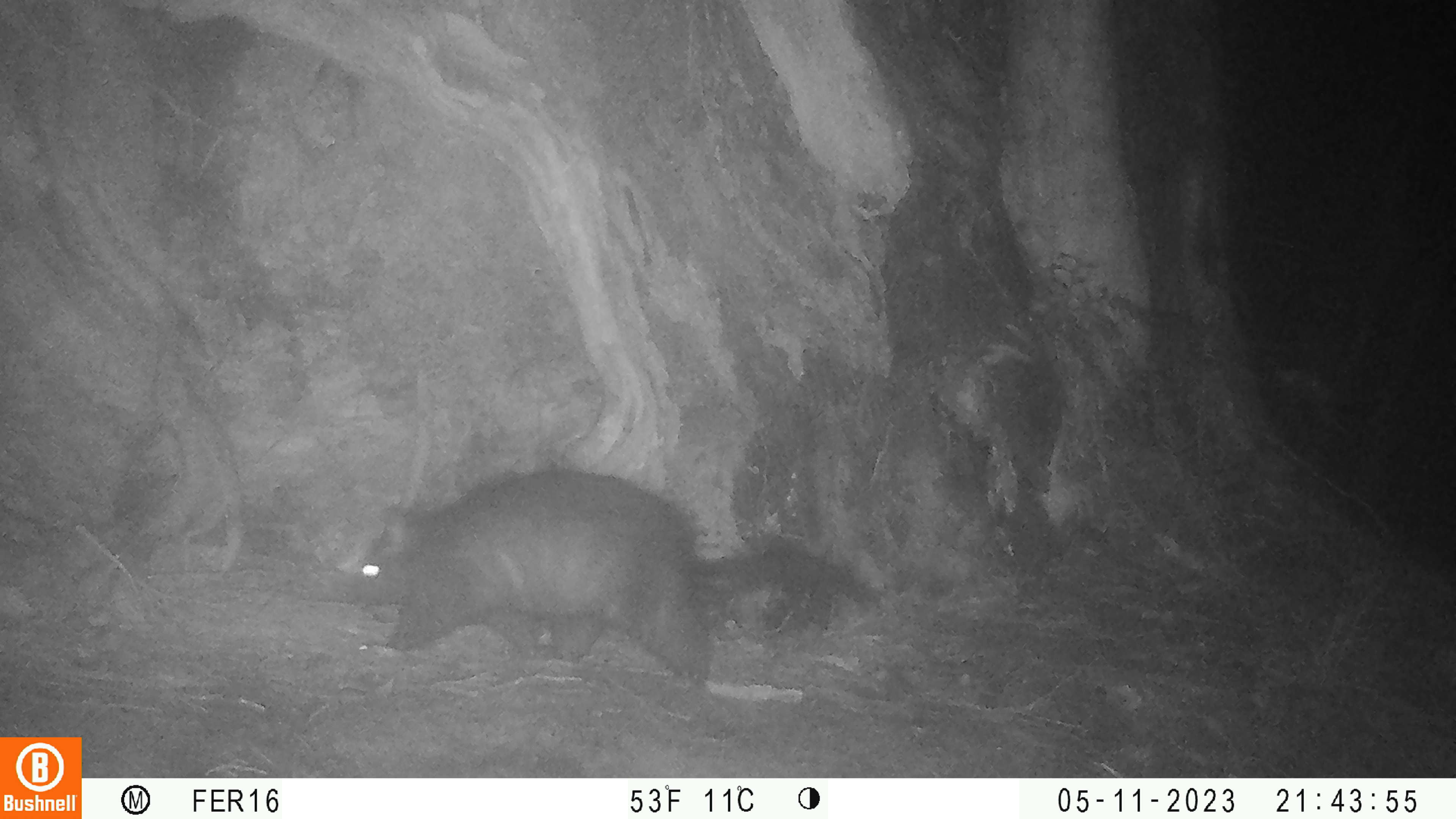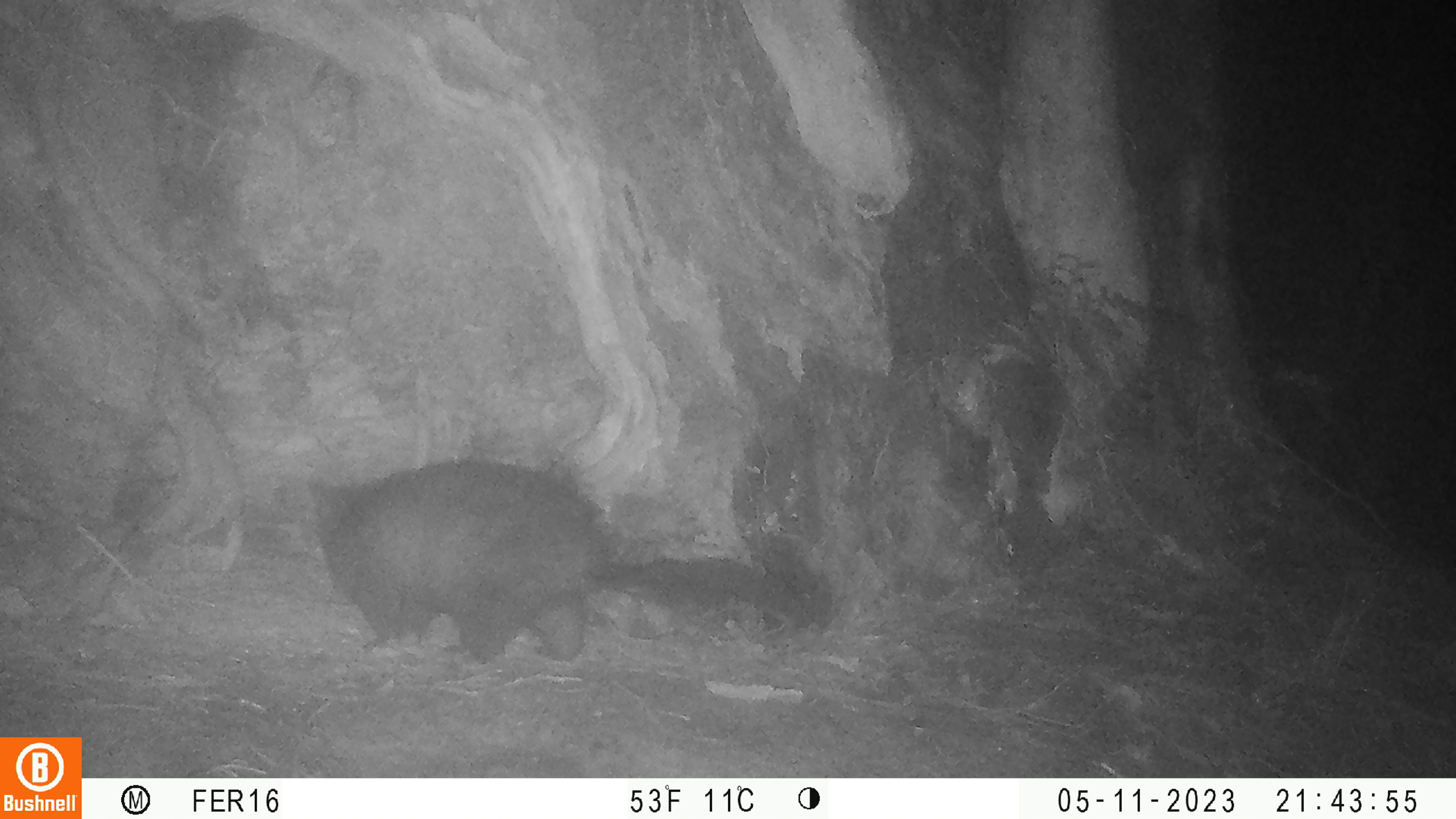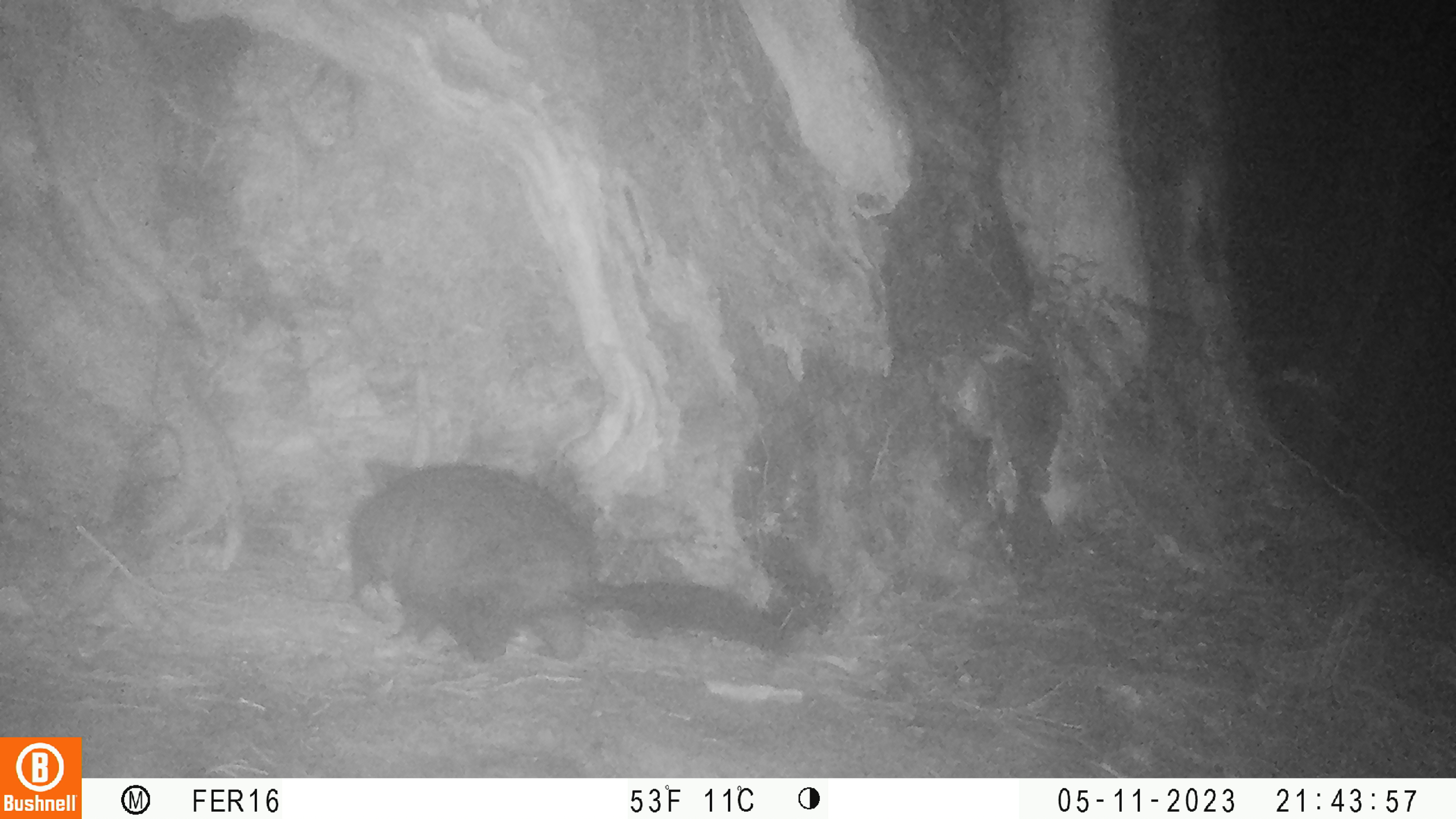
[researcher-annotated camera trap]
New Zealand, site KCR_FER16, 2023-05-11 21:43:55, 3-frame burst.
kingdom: Animalia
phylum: Chordata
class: Mammalia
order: Diprotodontia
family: Phalangeridae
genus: Trichosurus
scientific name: Trichosurus vulpecula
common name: common brushtail possum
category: possum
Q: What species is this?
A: Possum (common brushtail possum) (Trichosurus vulpecula).